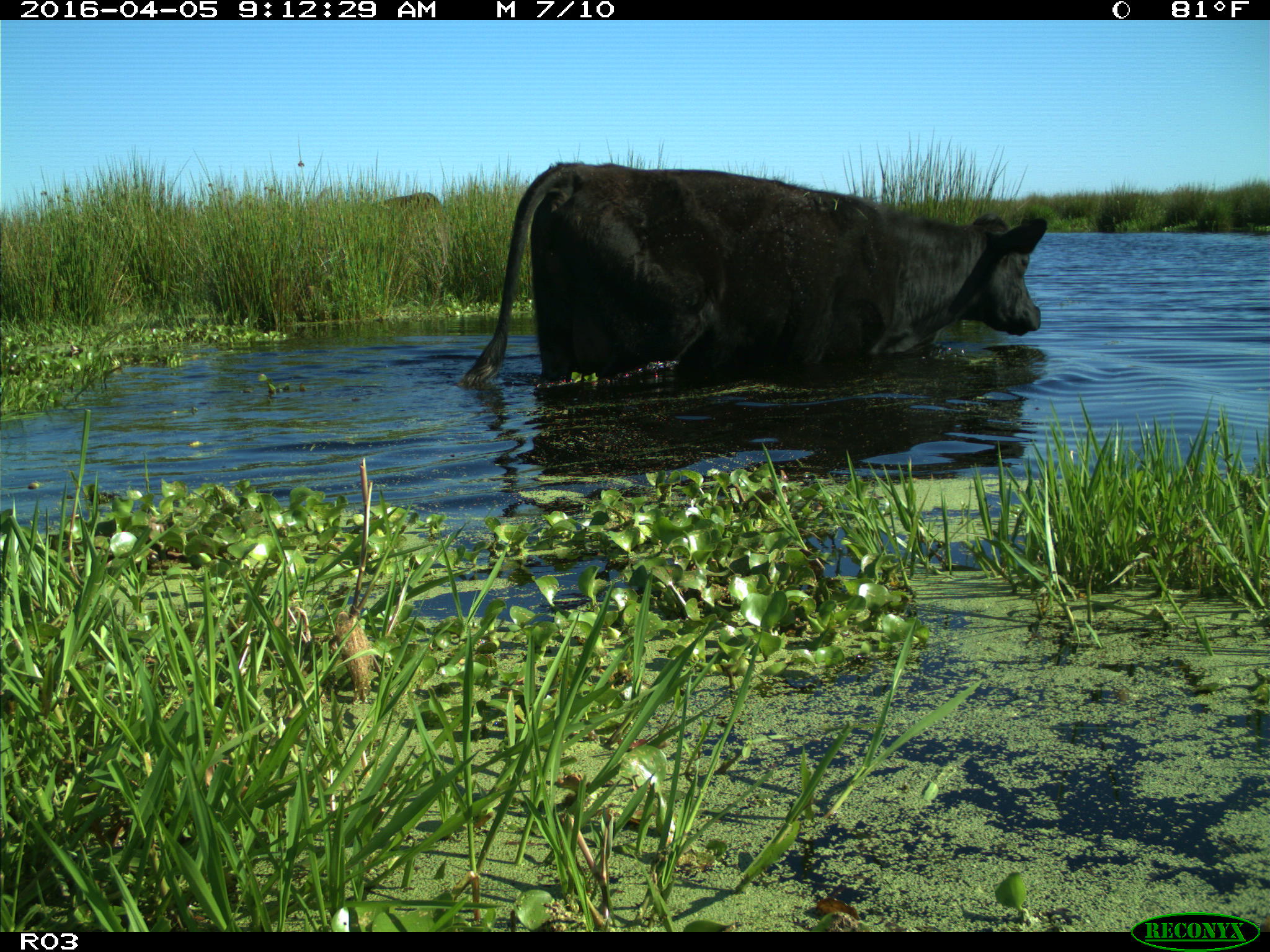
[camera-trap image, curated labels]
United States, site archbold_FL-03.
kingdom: Animalia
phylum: Chordata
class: Mammalia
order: Artiodactyla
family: Bovidae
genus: Bos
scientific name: Bos taurus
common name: domestic cow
Bos taurus (domestic cow).